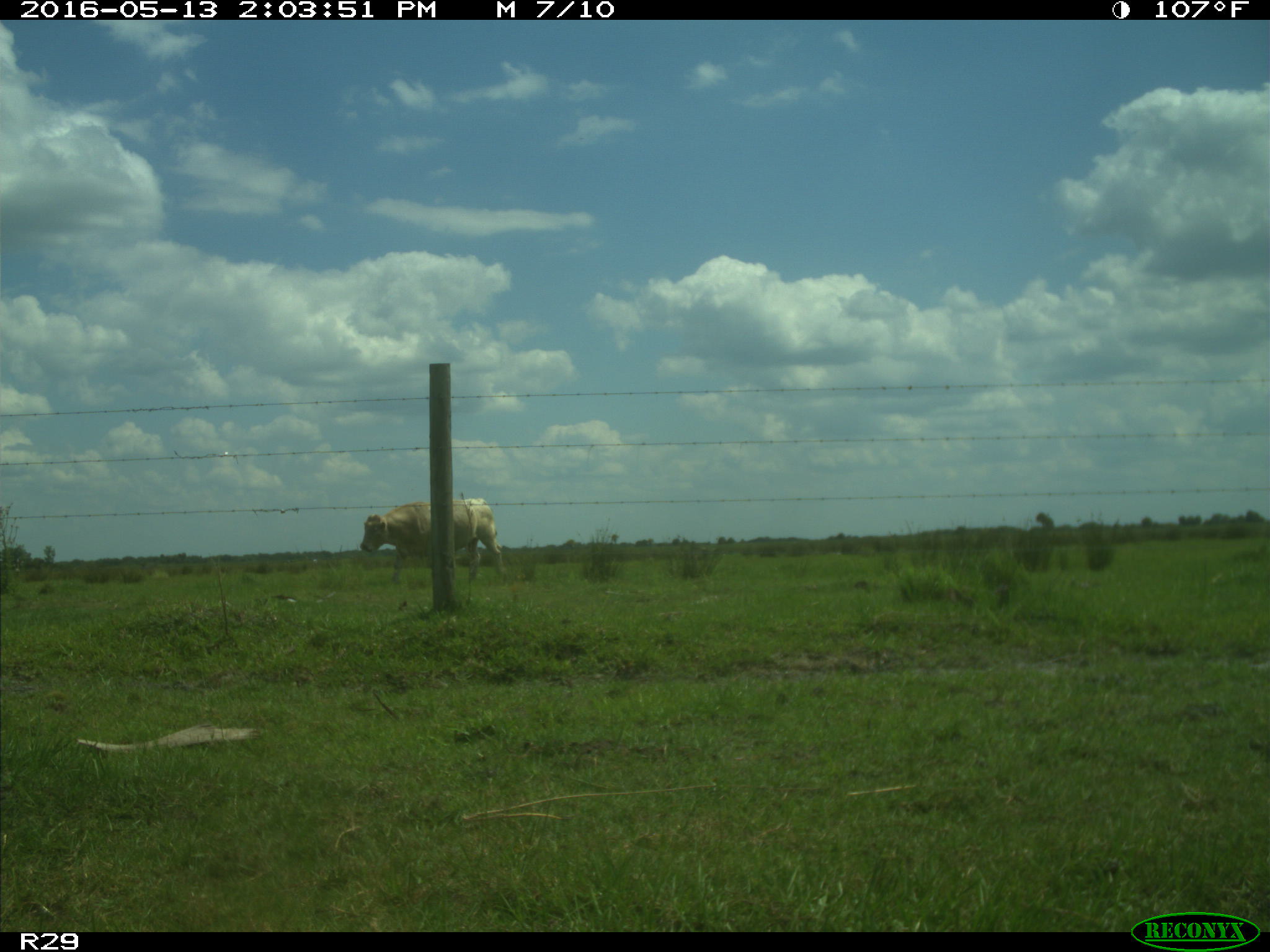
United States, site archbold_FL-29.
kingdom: Animalia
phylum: Chordata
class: Mammalia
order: Artiodactyla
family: Bovidae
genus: Bos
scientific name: Bos taurus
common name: domestic cow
Bos taurus (domestic cow).